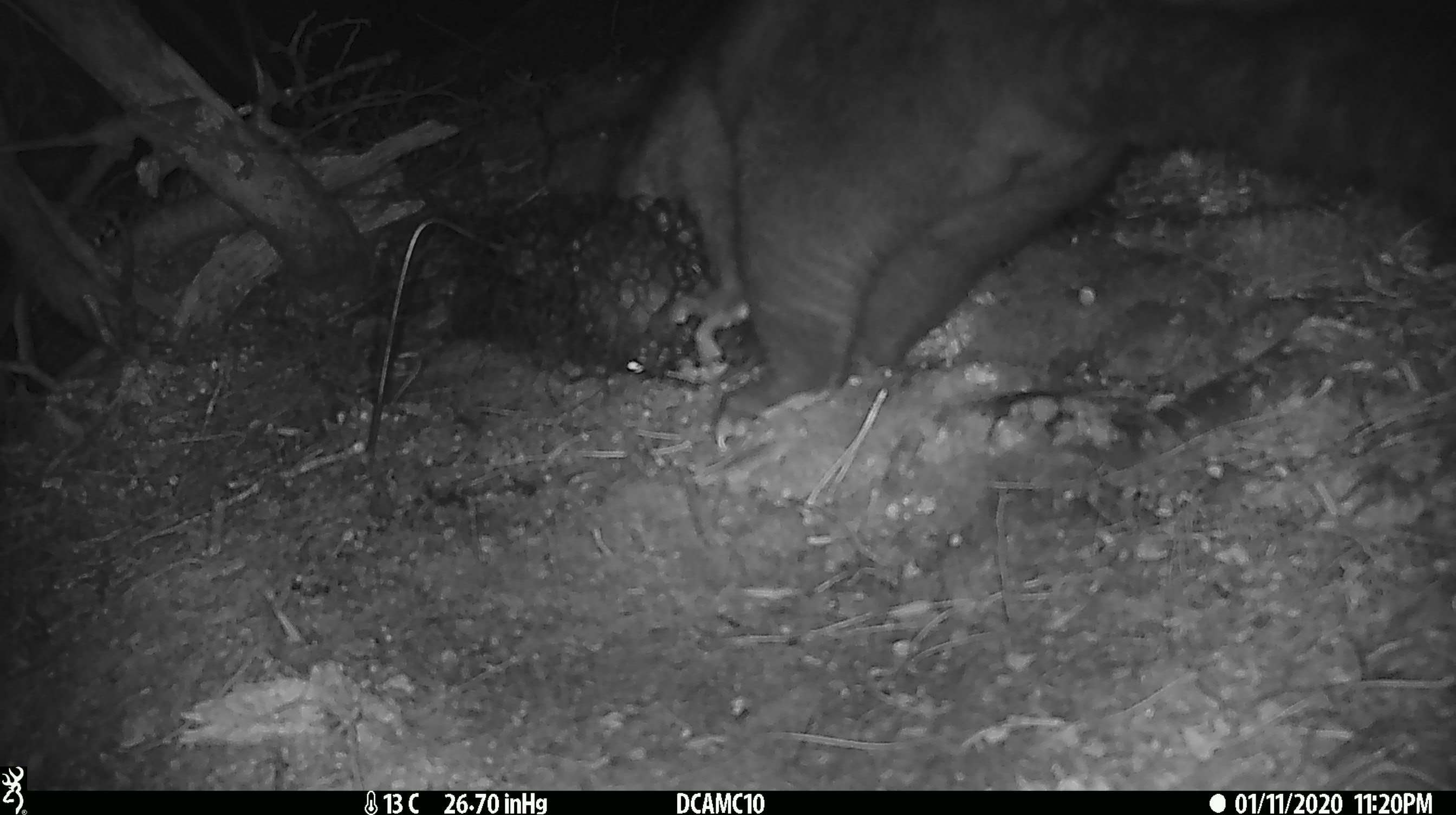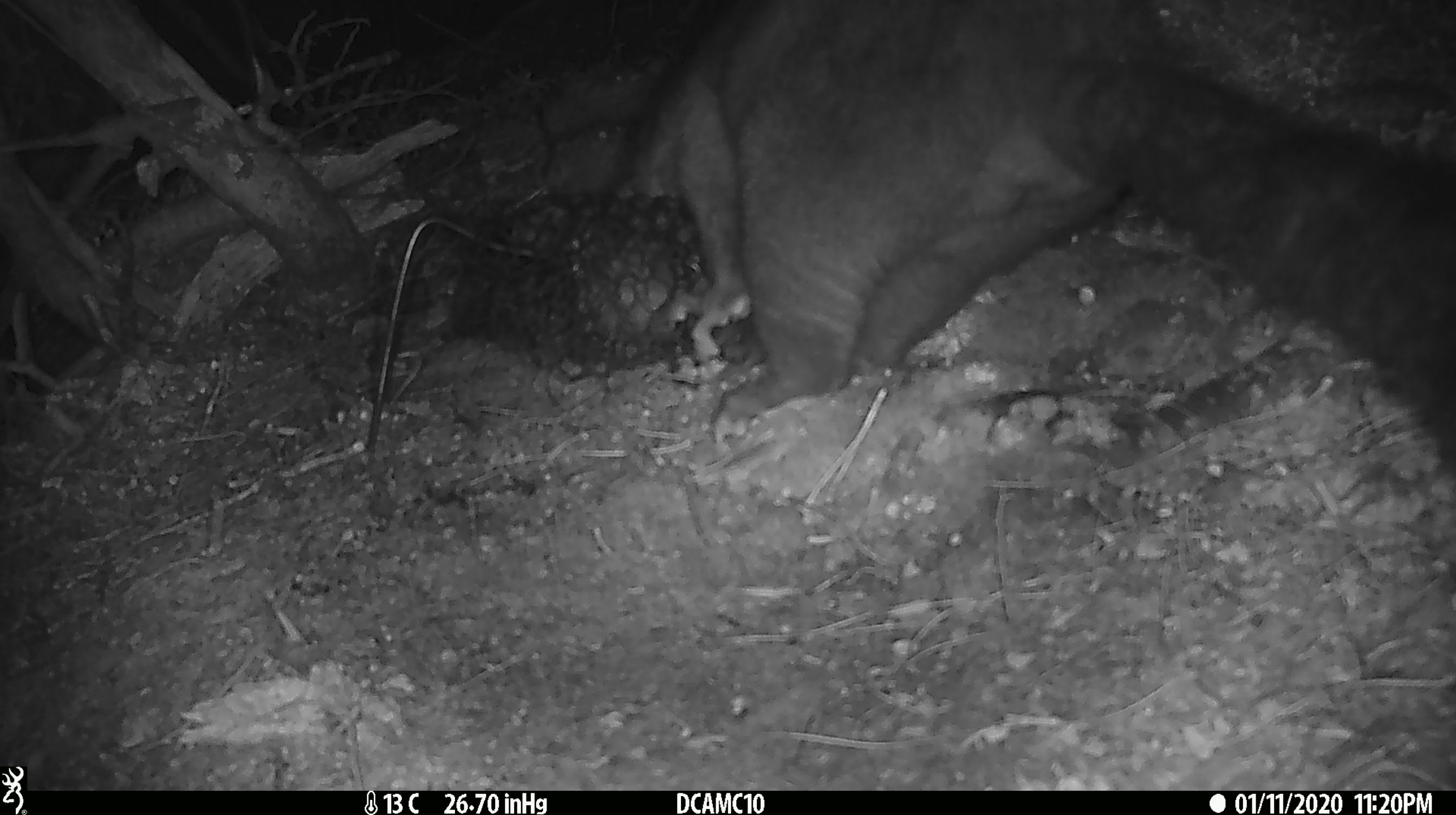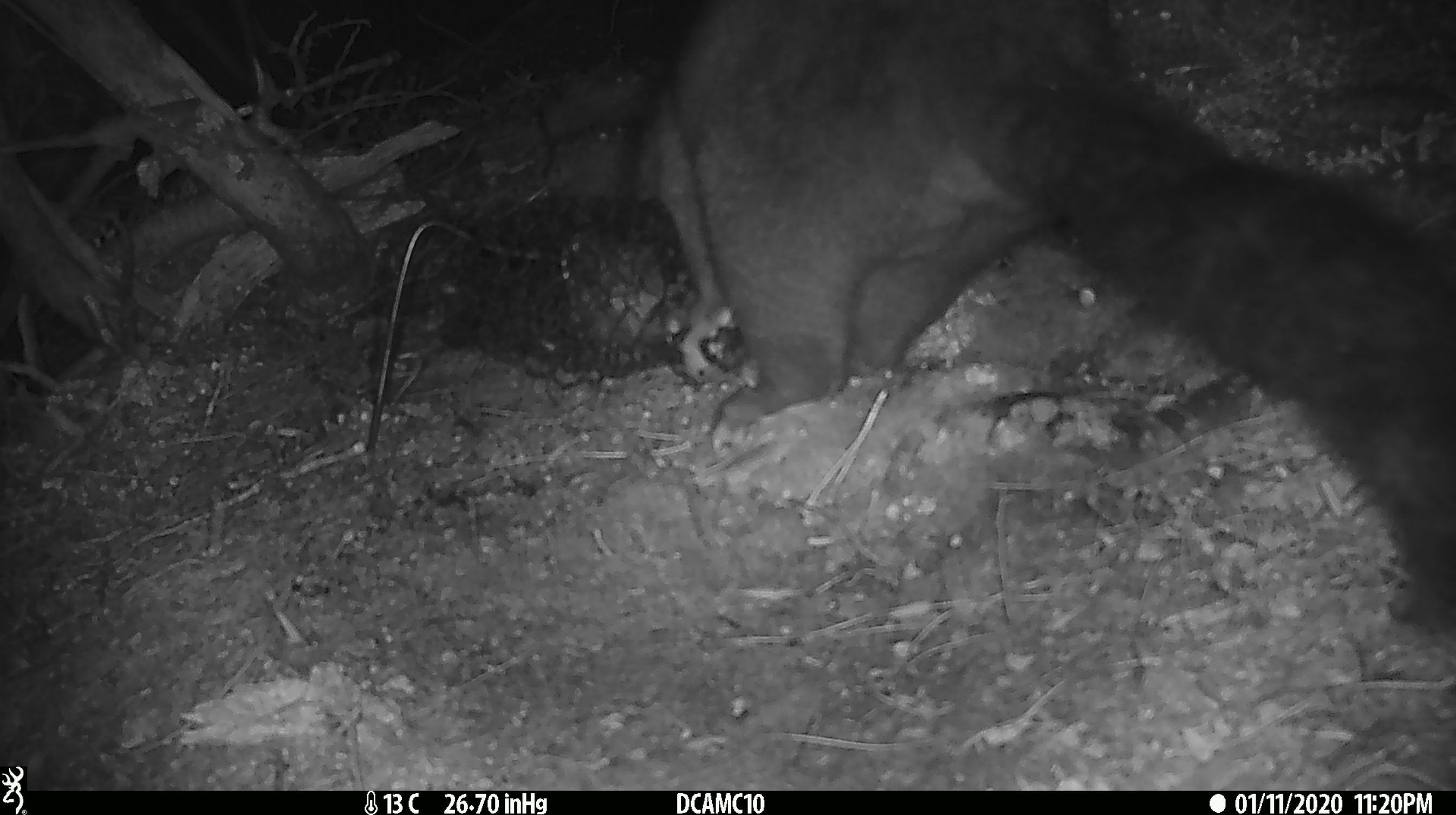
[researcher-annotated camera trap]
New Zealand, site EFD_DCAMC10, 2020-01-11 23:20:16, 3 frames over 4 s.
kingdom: Animalia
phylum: Chordata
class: Mammalia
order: Diprotodontia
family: Phalangeridae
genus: Trichosurus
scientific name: Trichosurus vulpecula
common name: common brushtail possum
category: possum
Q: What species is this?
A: Possum (common brushtail possum) (Trichosurus vulpecula).